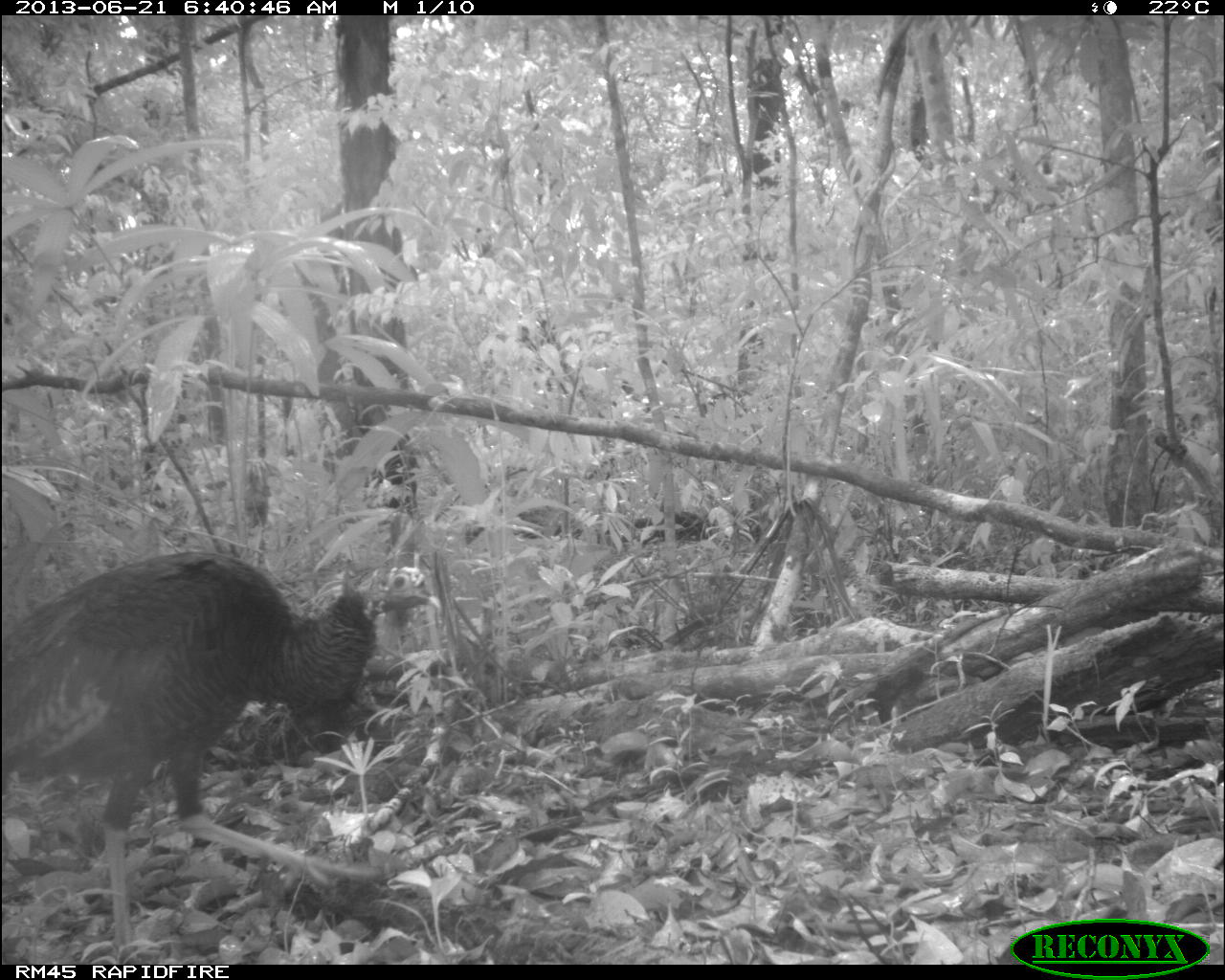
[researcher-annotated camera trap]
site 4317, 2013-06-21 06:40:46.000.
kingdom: Animalia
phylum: Chordata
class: Aves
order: Galliformes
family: Phasianidae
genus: Meleagris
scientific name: Meleagris ocellata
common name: ocellated turkey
Meleagris ocellata (ocellated turkey), count 1, sex female.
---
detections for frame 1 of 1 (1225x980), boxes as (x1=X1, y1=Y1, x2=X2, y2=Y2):
meleagris ocellata: (x1=4, y1=546, x2=443, y2=956)